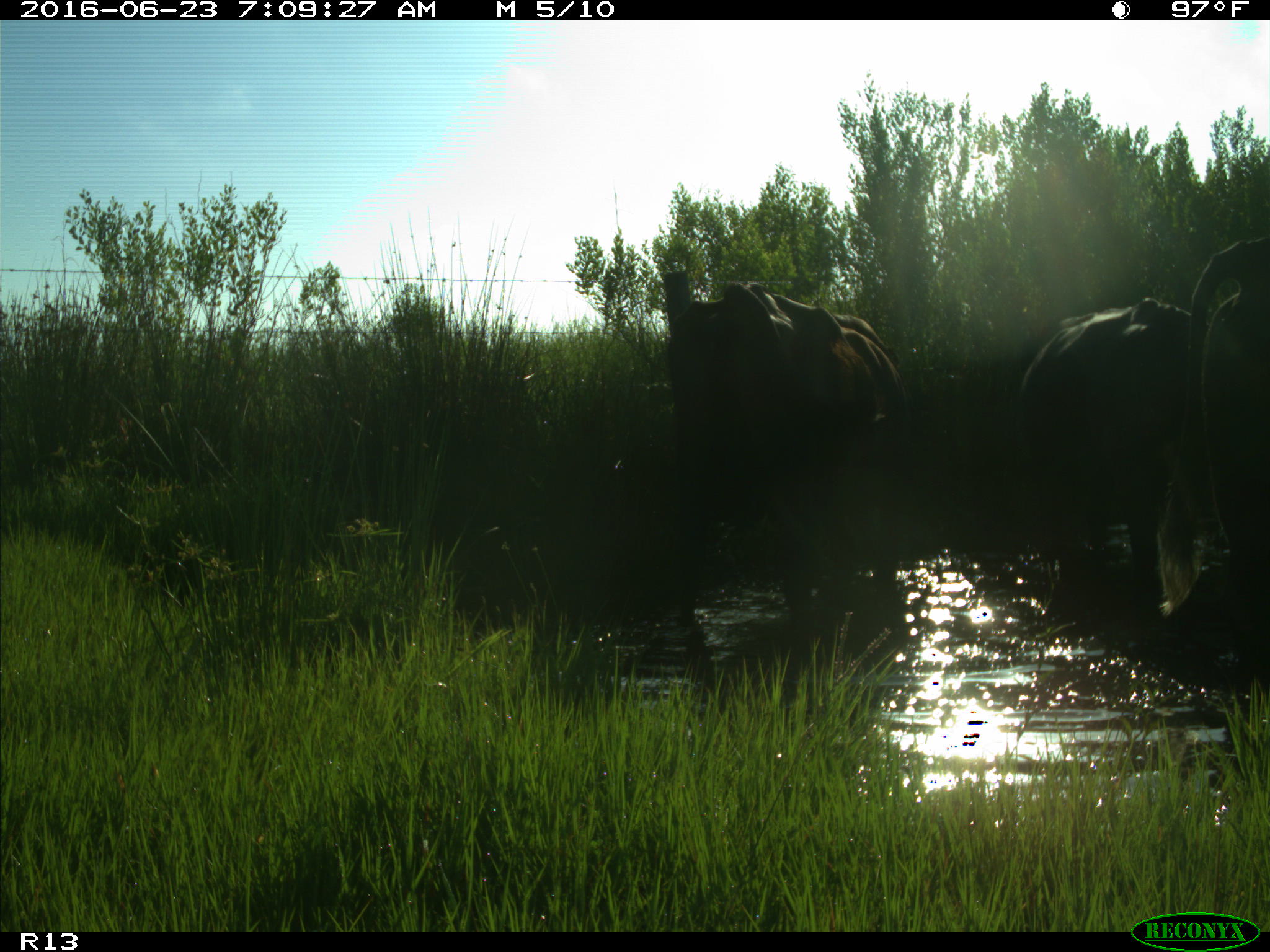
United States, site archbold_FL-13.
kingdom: Animalia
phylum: Chordata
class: Mammalia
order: Artiodactyla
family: Bovidae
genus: Bos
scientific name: Bos taurus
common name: domestic cow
Bos taurus (domestic cow).